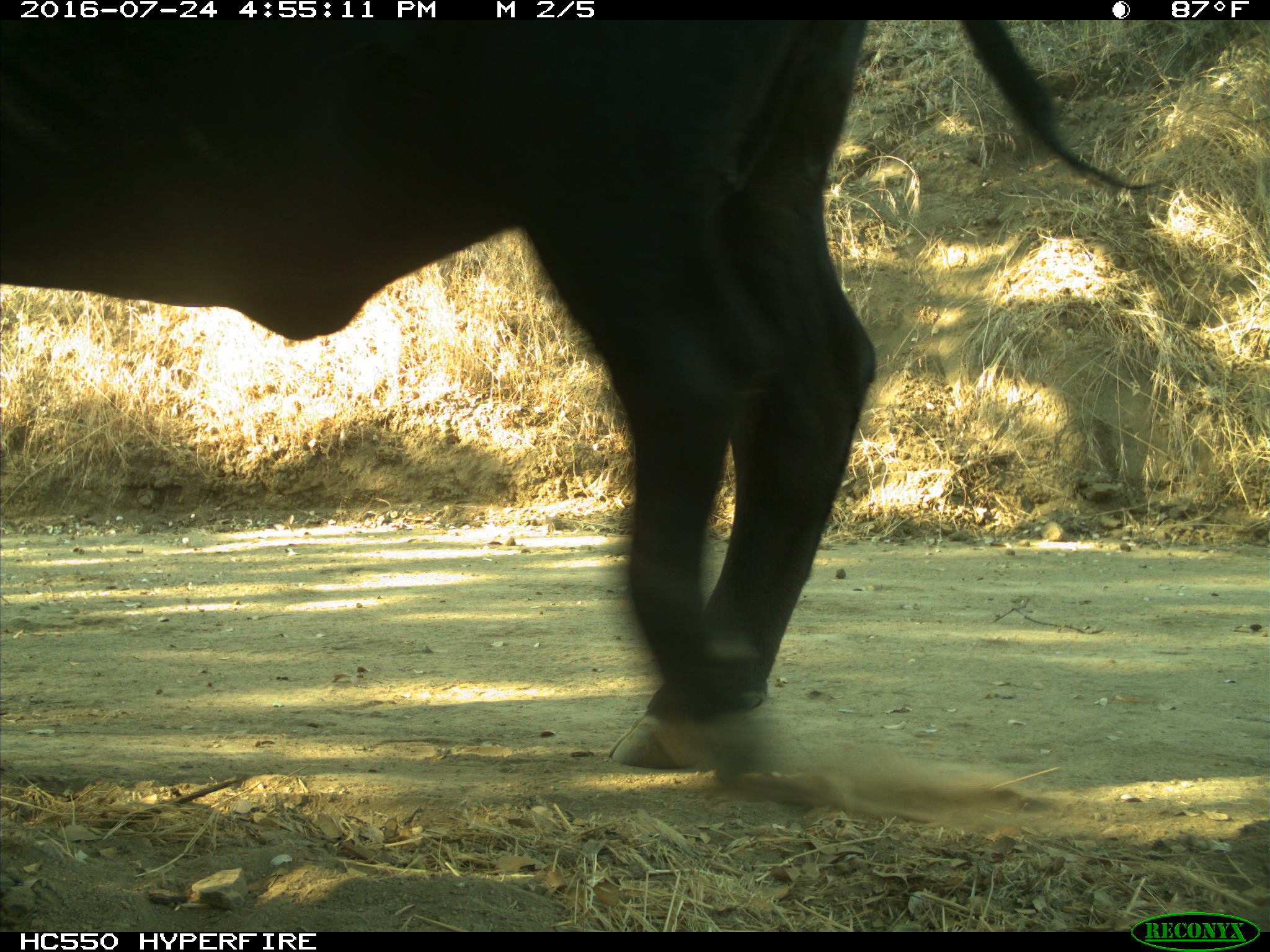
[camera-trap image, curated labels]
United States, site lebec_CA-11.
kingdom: Animalia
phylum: Chordata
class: Mammalia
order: Artiodactyla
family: Bovidae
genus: Bos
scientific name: Bos taurus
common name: domestic cow